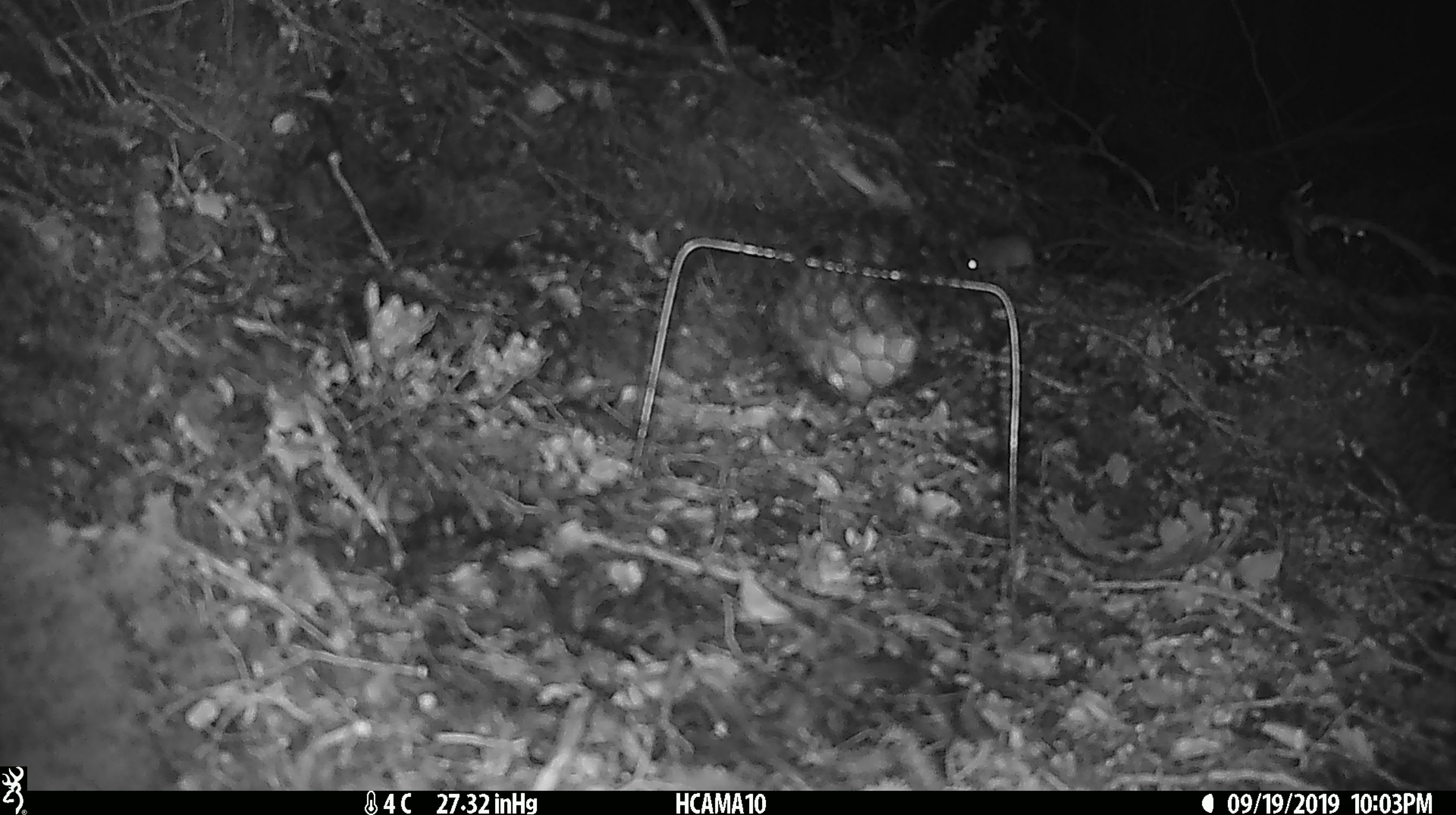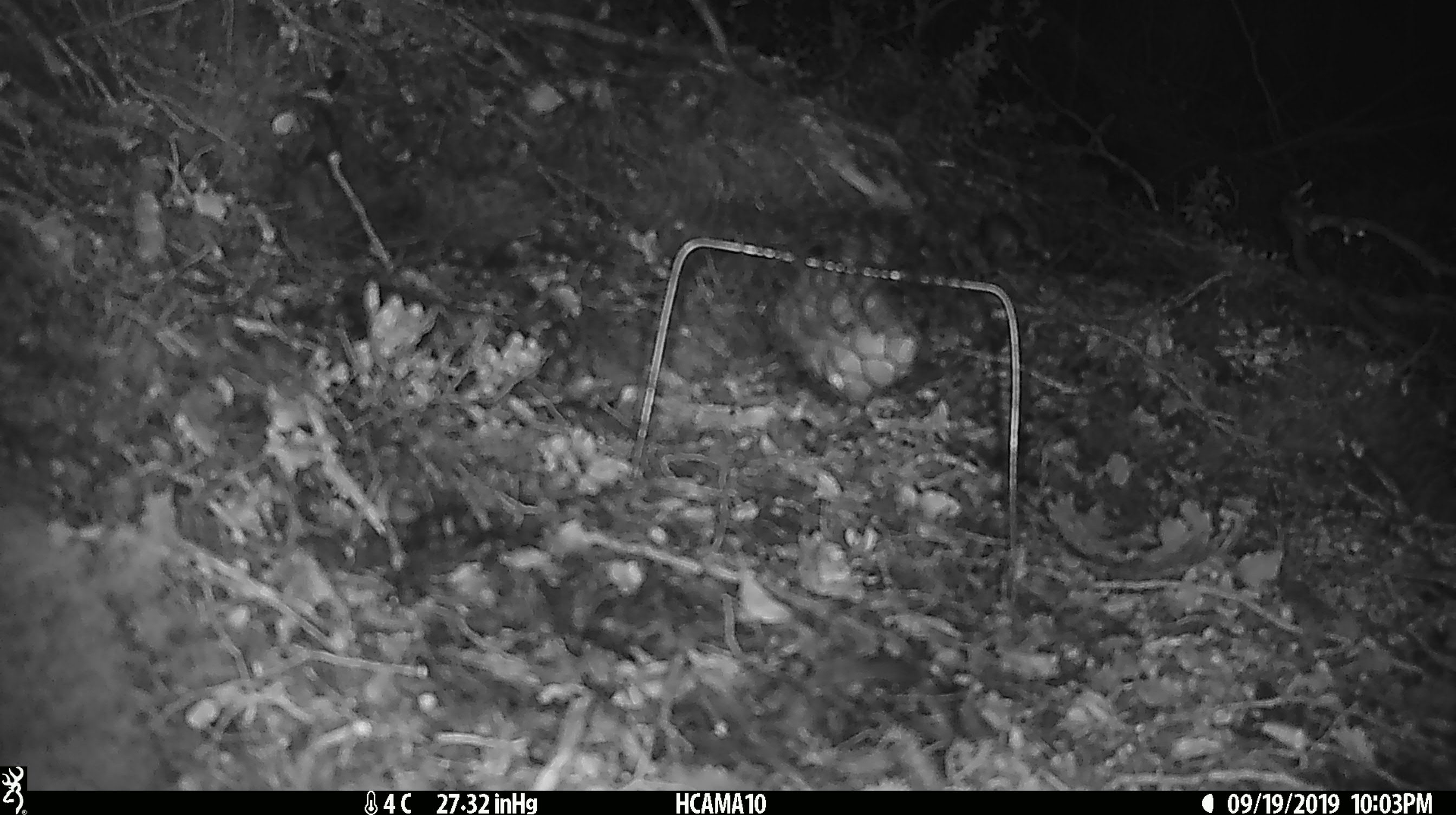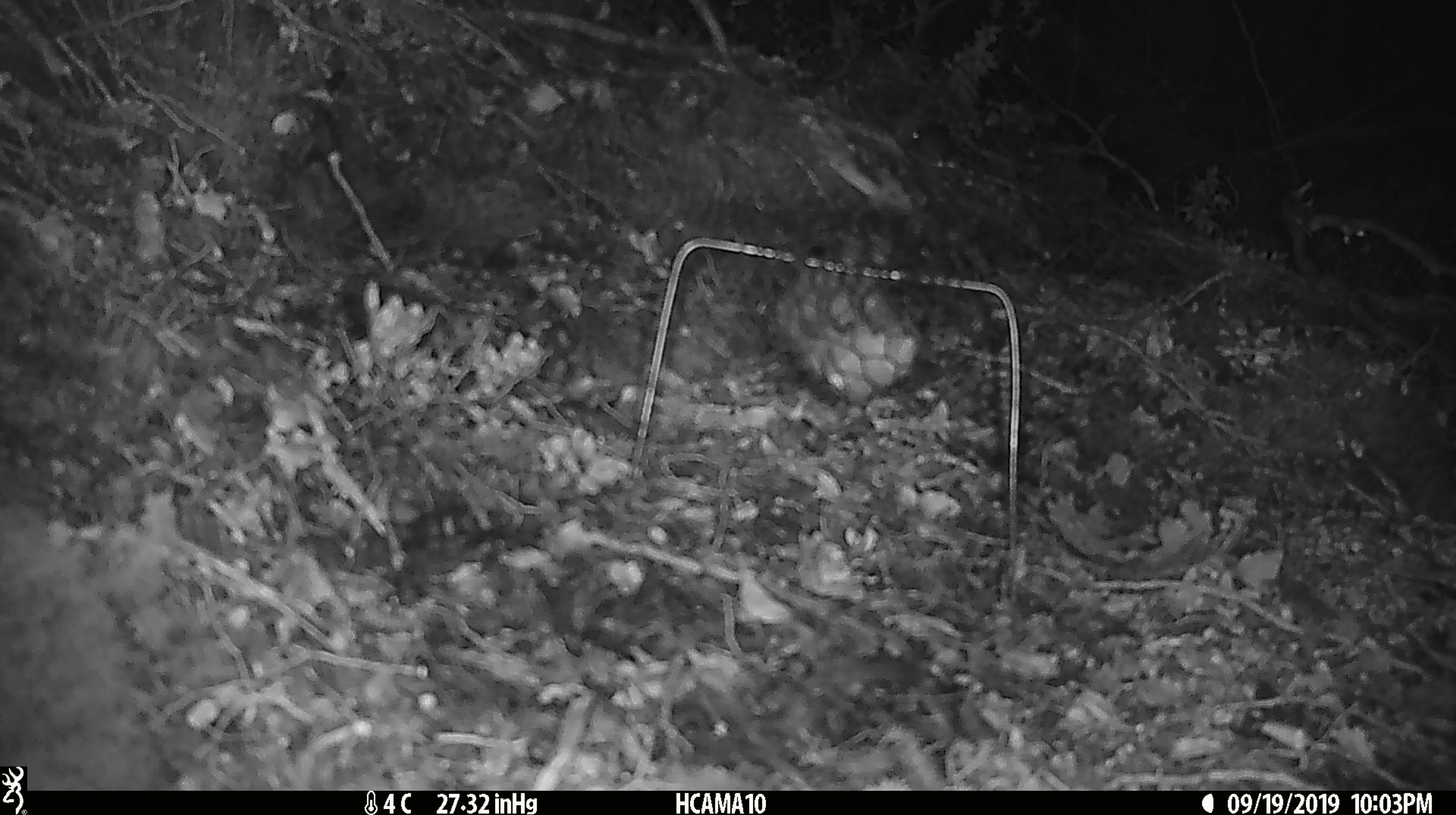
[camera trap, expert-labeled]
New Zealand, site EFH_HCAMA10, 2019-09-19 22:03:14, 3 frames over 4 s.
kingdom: Animalia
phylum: Chordata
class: Mammalia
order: Rodentia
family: Muridae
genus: Mus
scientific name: Mus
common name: mouse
Mouse (Mus).